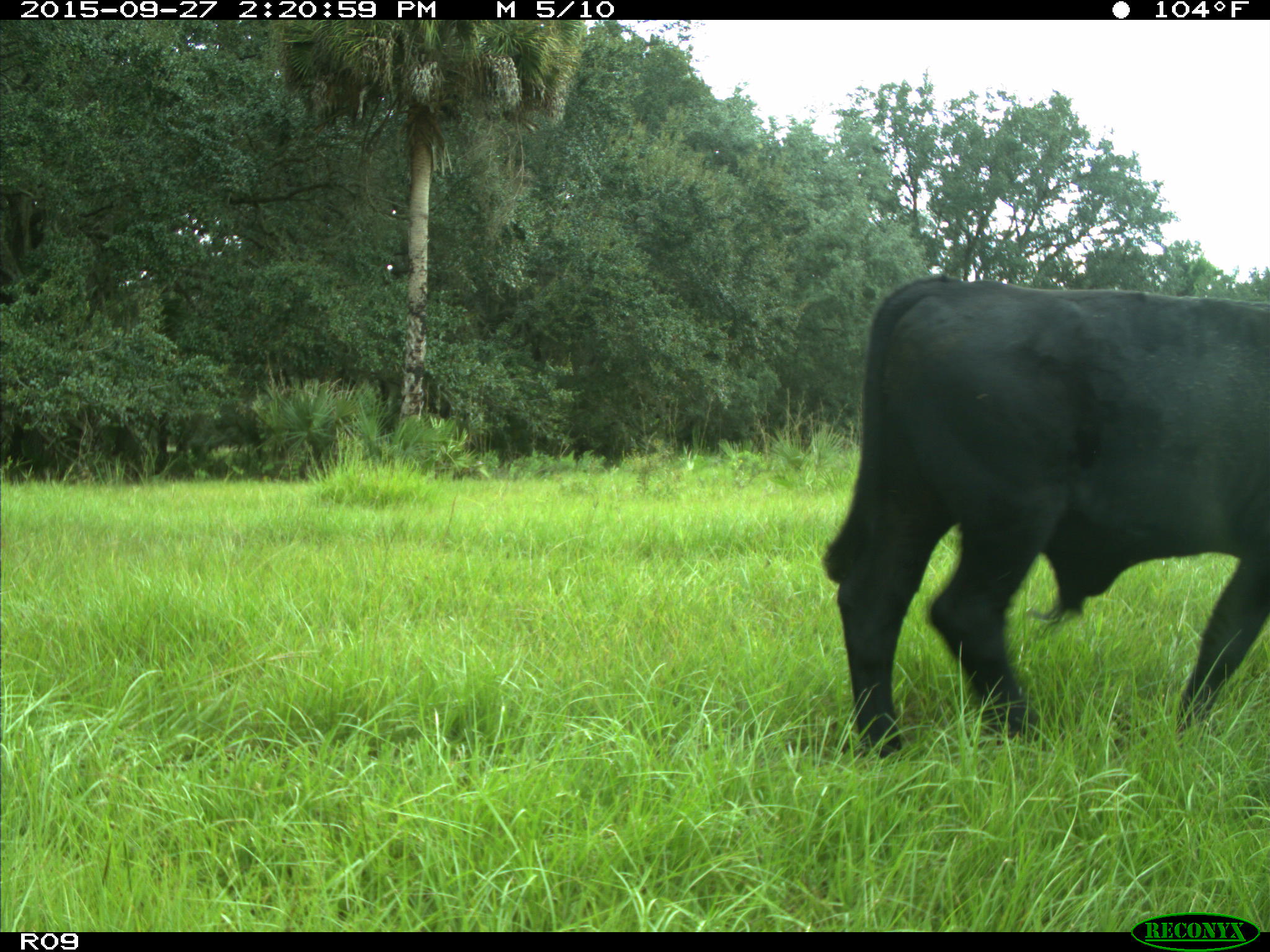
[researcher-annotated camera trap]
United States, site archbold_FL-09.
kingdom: Animalia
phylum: Chordata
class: Mammalia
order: Artiodactyla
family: Bovidae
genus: Bos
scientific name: Bos taurus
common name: domestic cow